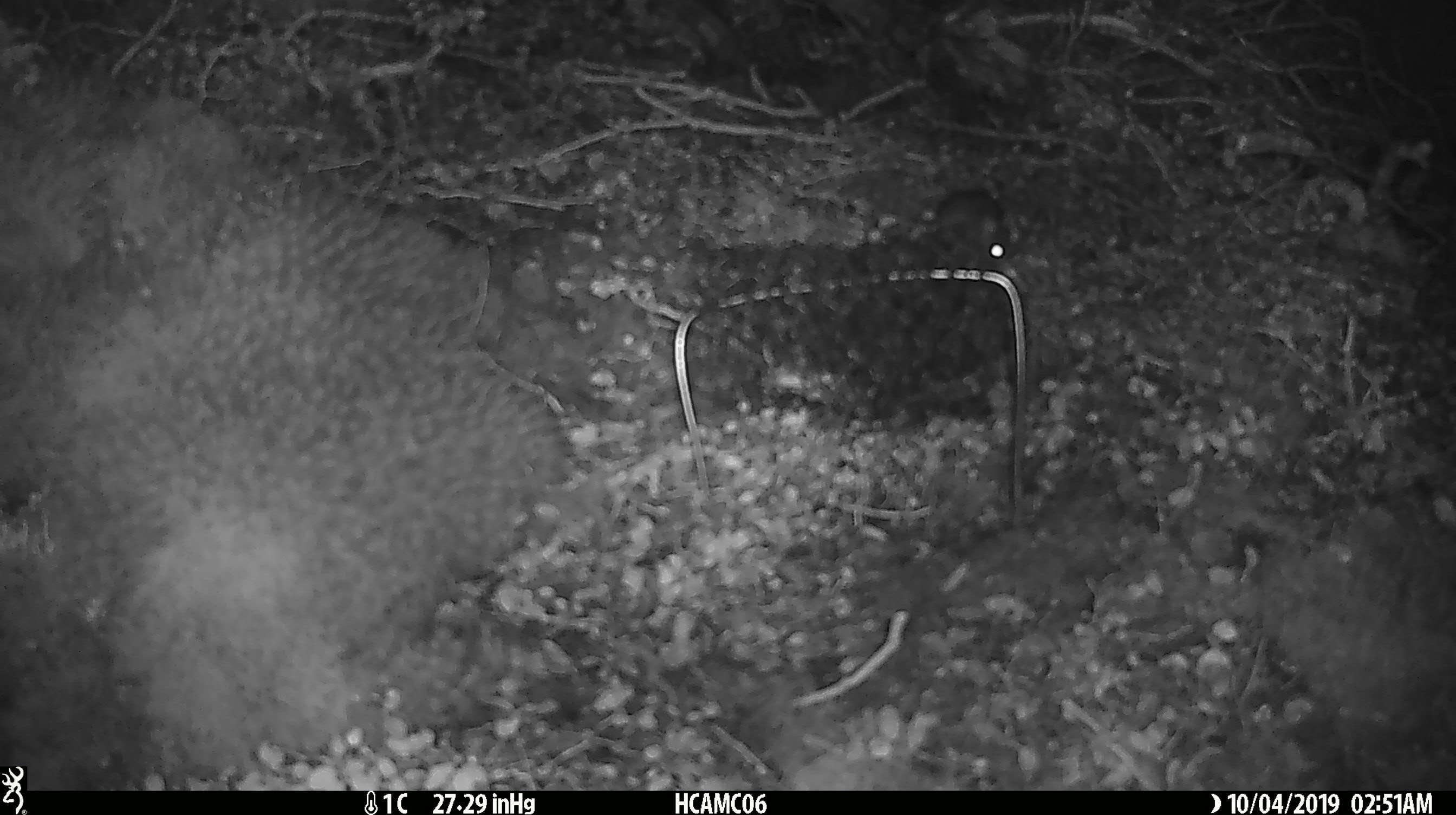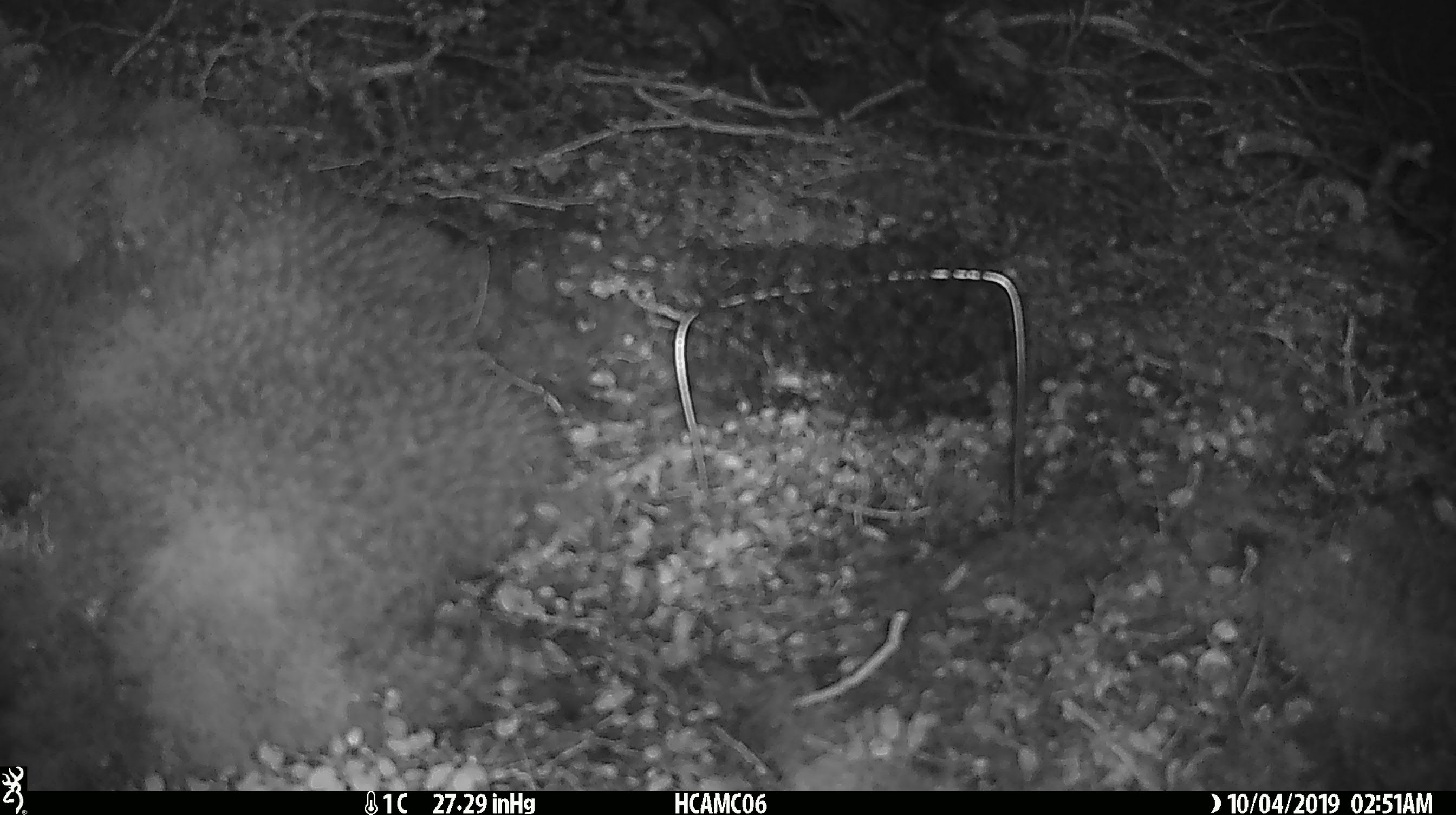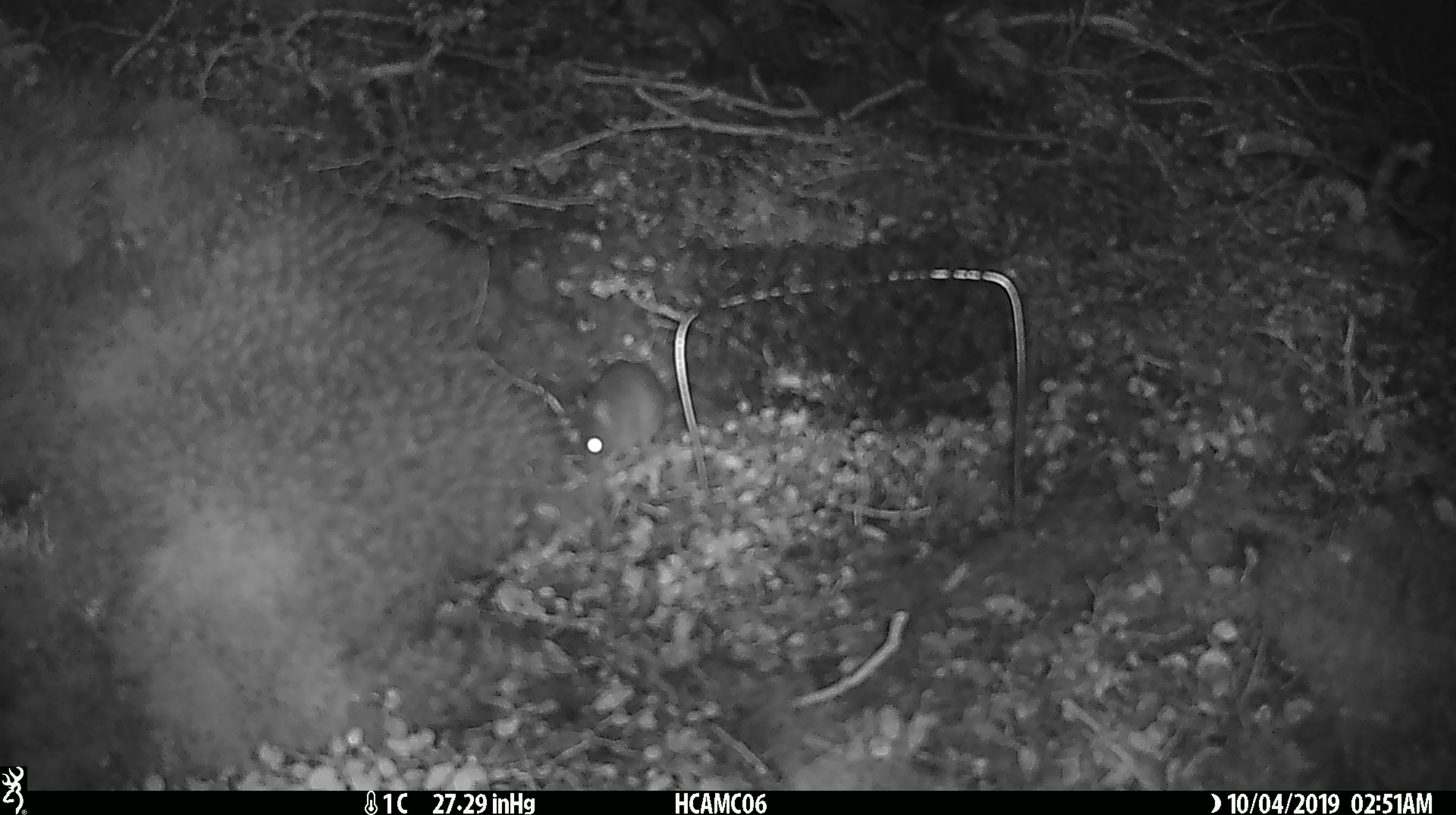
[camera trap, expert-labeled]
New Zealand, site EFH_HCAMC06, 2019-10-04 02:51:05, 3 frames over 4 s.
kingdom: Animalia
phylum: Chordata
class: Mammalia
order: Rodentia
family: Muridae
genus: Mus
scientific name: Mus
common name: mouse